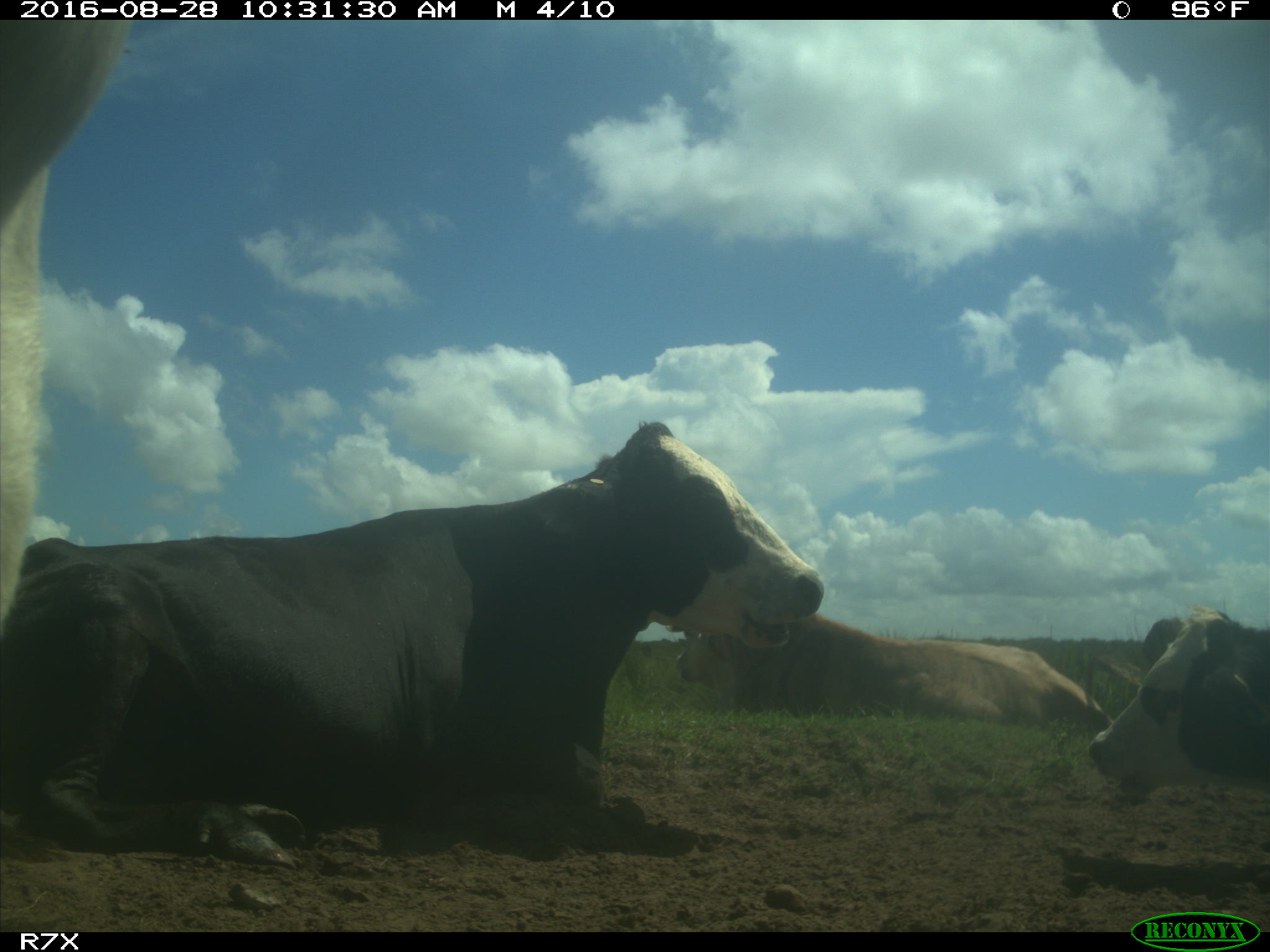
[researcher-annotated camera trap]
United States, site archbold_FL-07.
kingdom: Animalia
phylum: Chordata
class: Mammalia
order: Artiodactyla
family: Bovidae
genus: Bos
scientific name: Bos taurus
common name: domestic cow